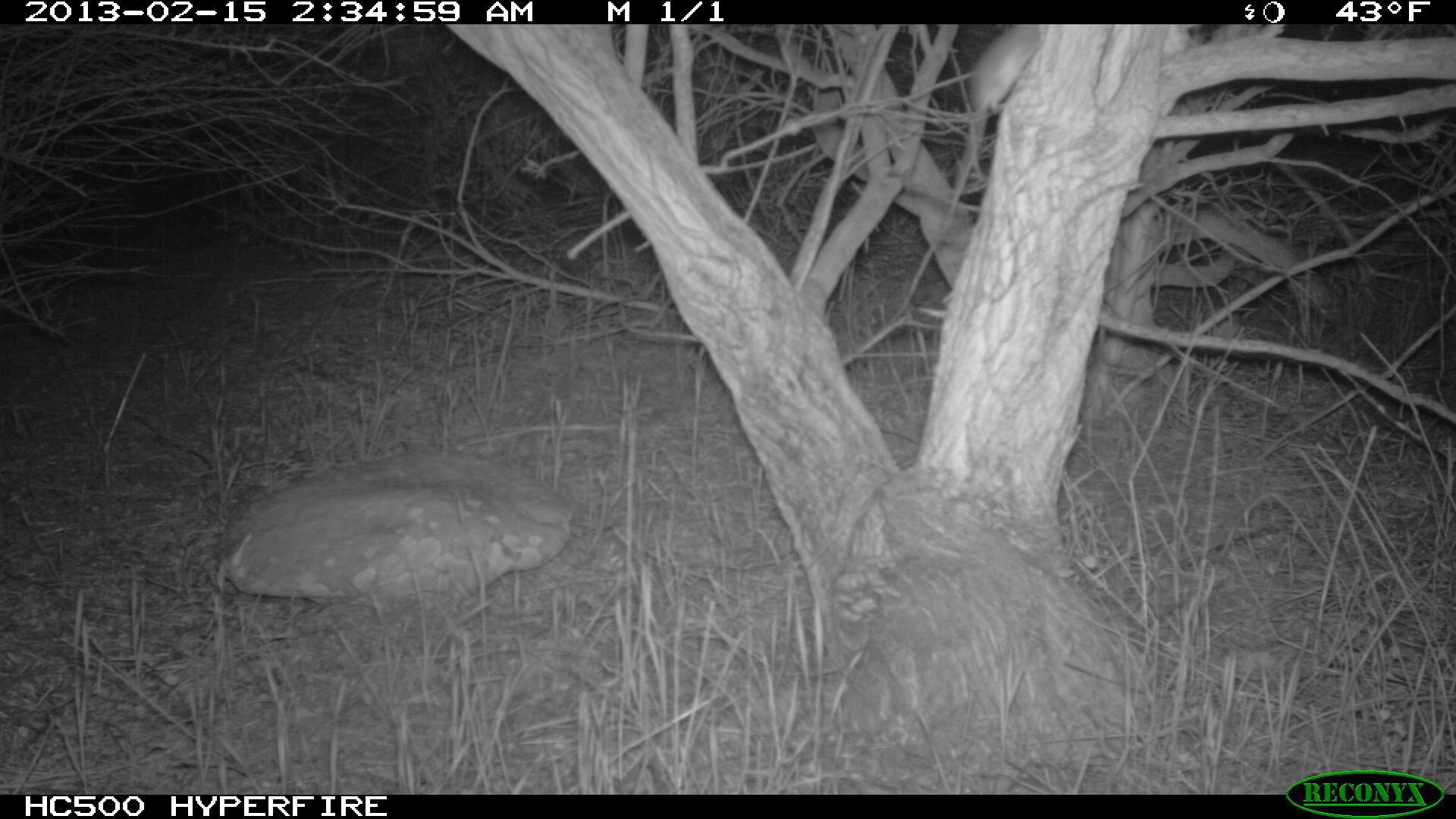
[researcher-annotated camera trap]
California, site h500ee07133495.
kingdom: Animalia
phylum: Chordata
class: Mammalia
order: Rodentia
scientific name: Rodentia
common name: rodent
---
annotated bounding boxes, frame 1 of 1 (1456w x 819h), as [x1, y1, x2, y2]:
rodent: [967, 24, 1048, 180]